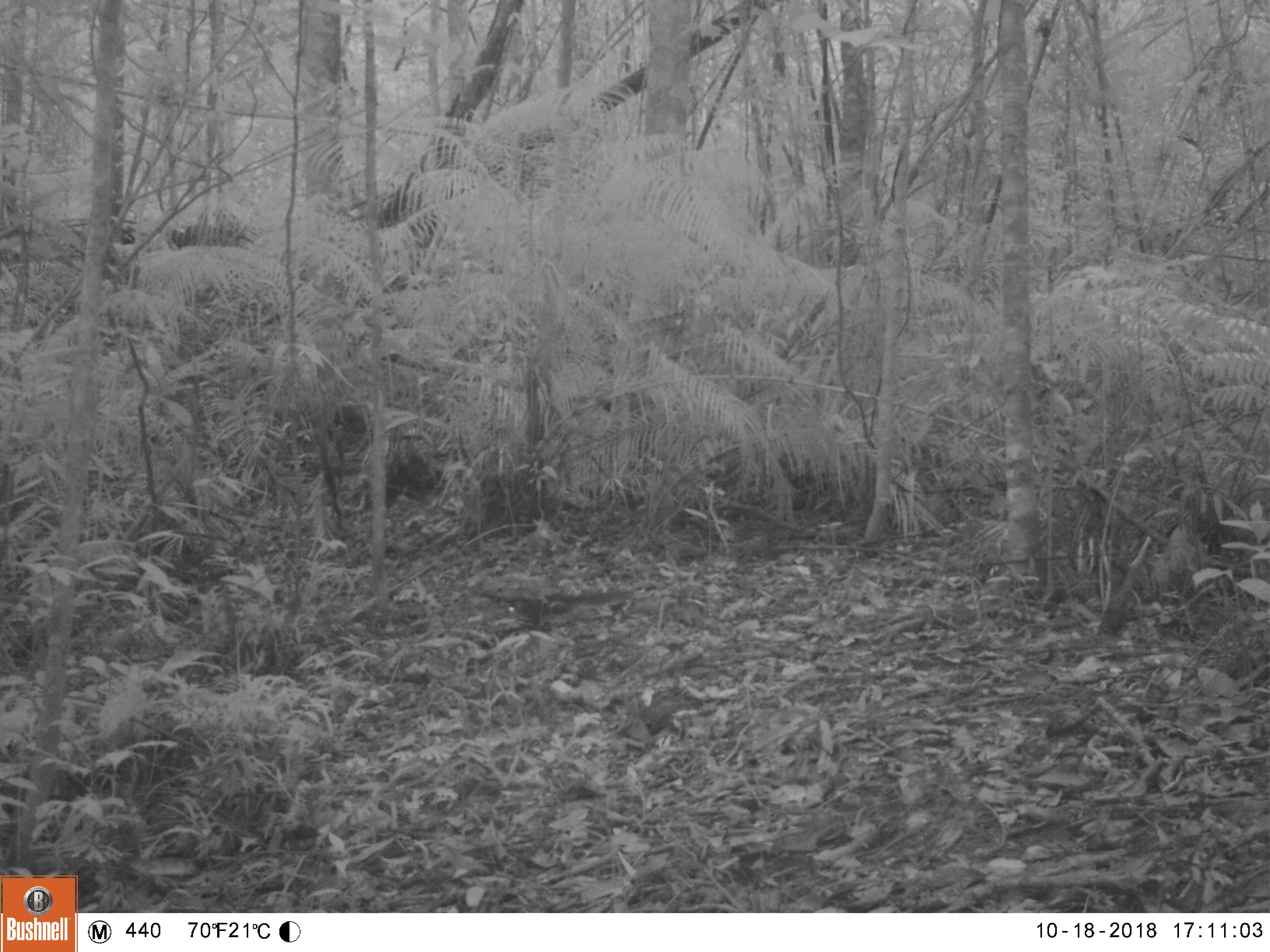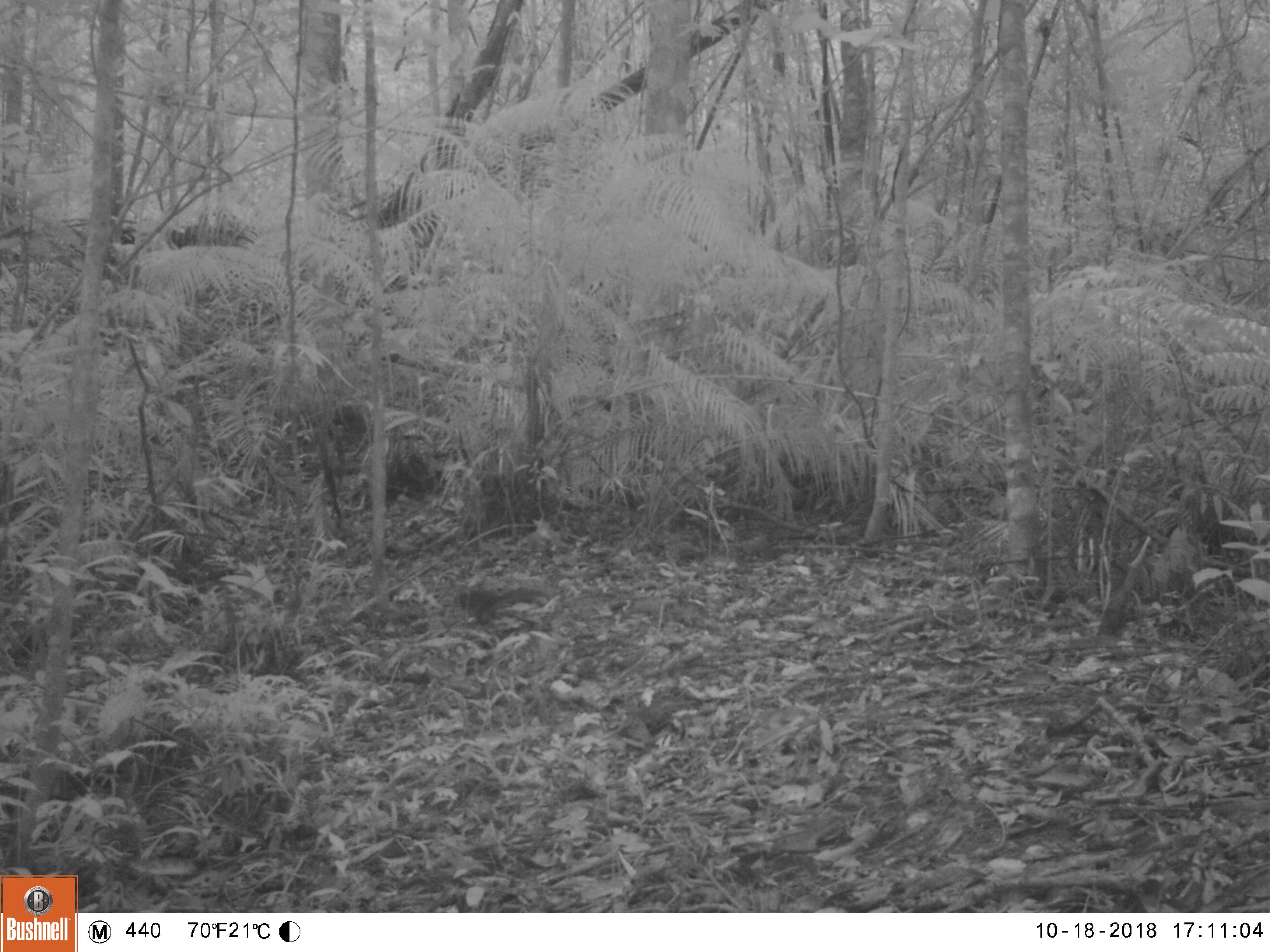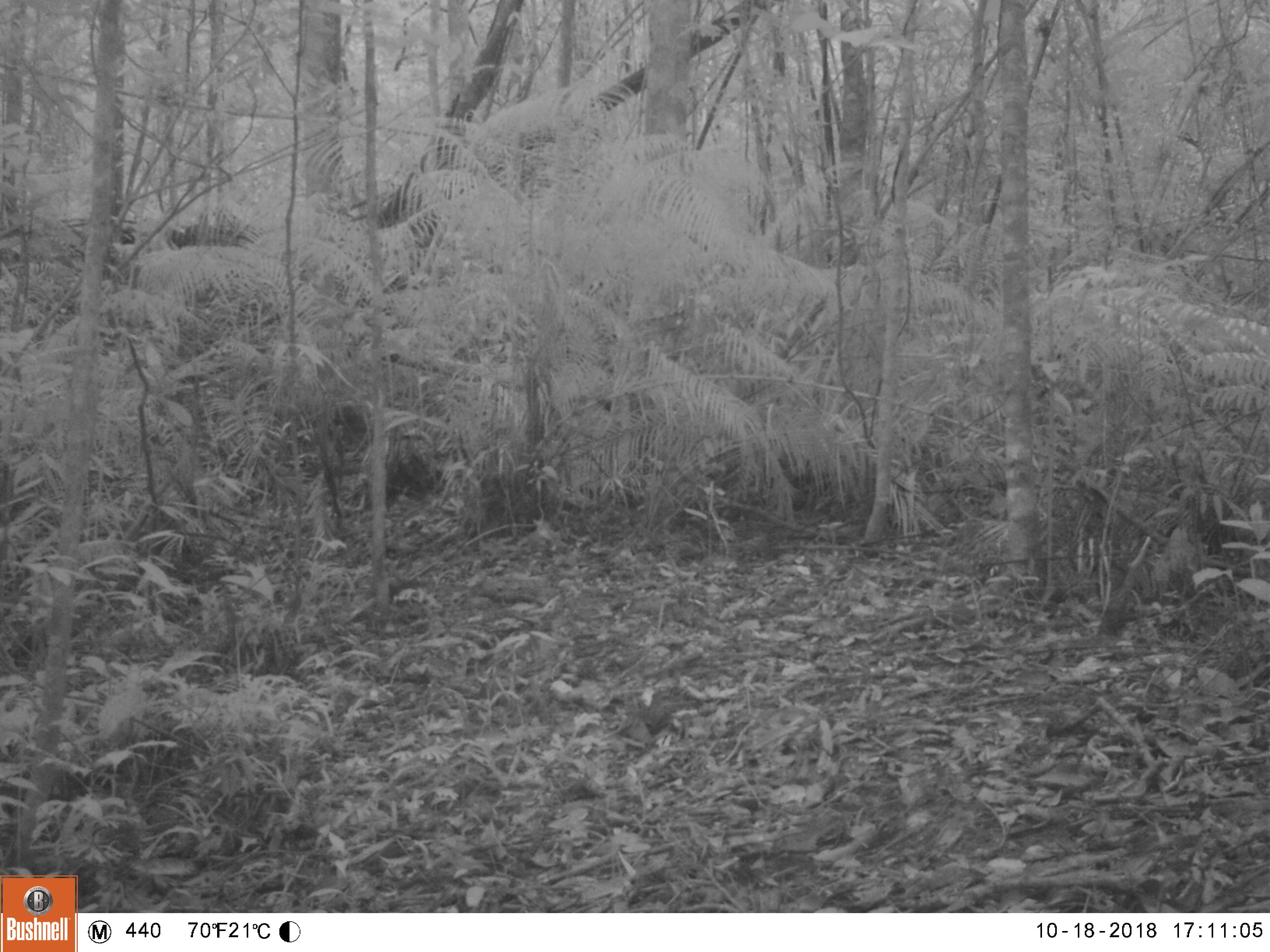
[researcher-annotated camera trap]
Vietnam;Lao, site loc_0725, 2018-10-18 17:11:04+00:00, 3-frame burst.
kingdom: Animalia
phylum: Chordata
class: Mammalia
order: Rodentia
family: Sciuridae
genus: Sciurus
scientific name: Sciurus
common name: squirrel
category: unidentified squirrel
Unidentified squirrel (squirrel) (Sciurus). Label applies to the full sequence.